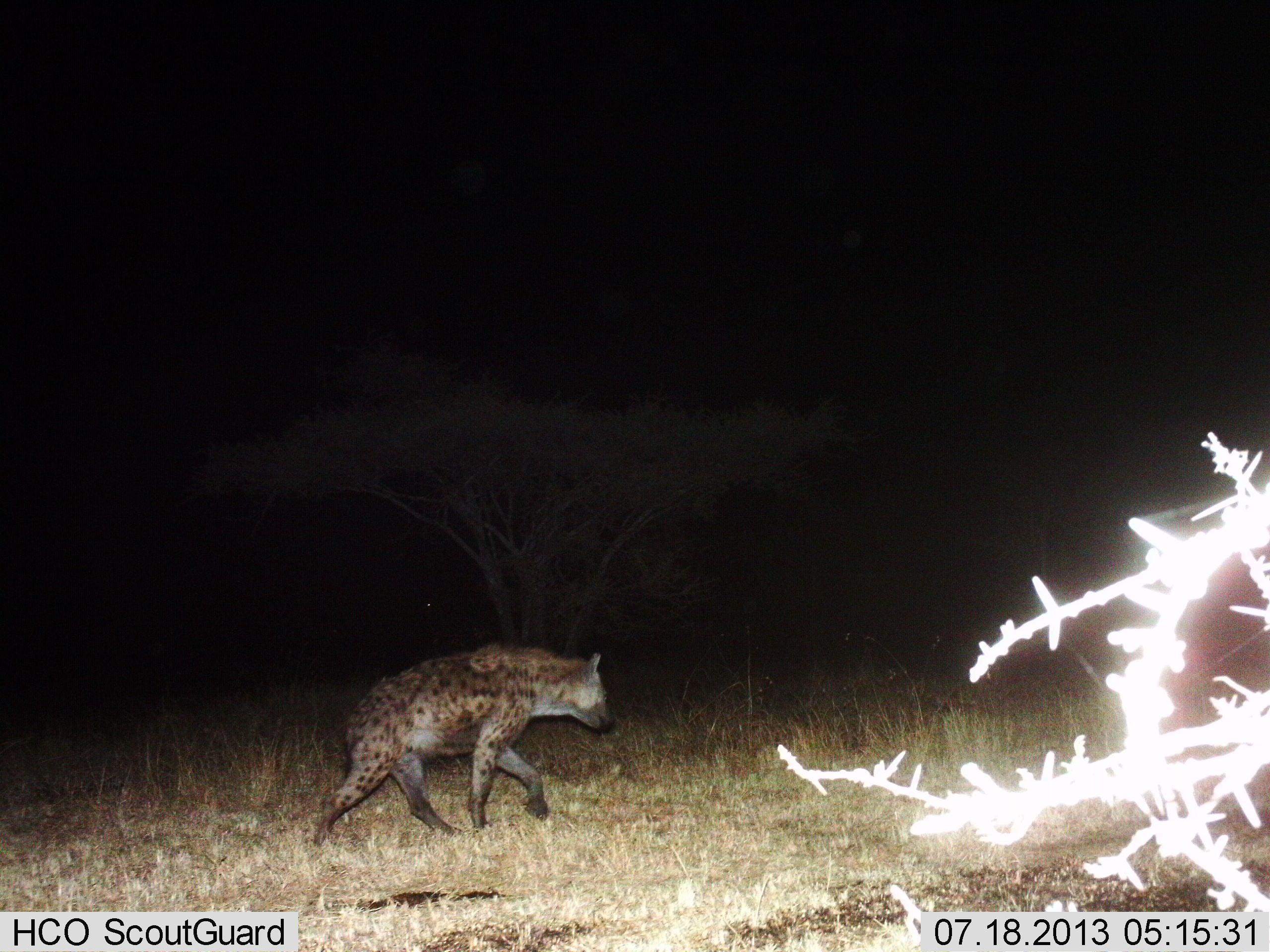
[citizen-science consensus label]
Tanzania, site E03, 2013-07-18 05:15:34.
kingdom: Animalia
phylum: Chordata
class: Mammalia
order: Carnivora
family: Hyaenidae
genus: Crocuta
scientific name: Crocuta crocuta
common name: spotted hyena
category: hyenaspotted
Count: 1.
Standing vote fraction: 10%.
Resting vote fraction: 0%.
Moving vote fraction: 90%.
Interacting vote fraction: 0%.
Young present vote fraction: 0%.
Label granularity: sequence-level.